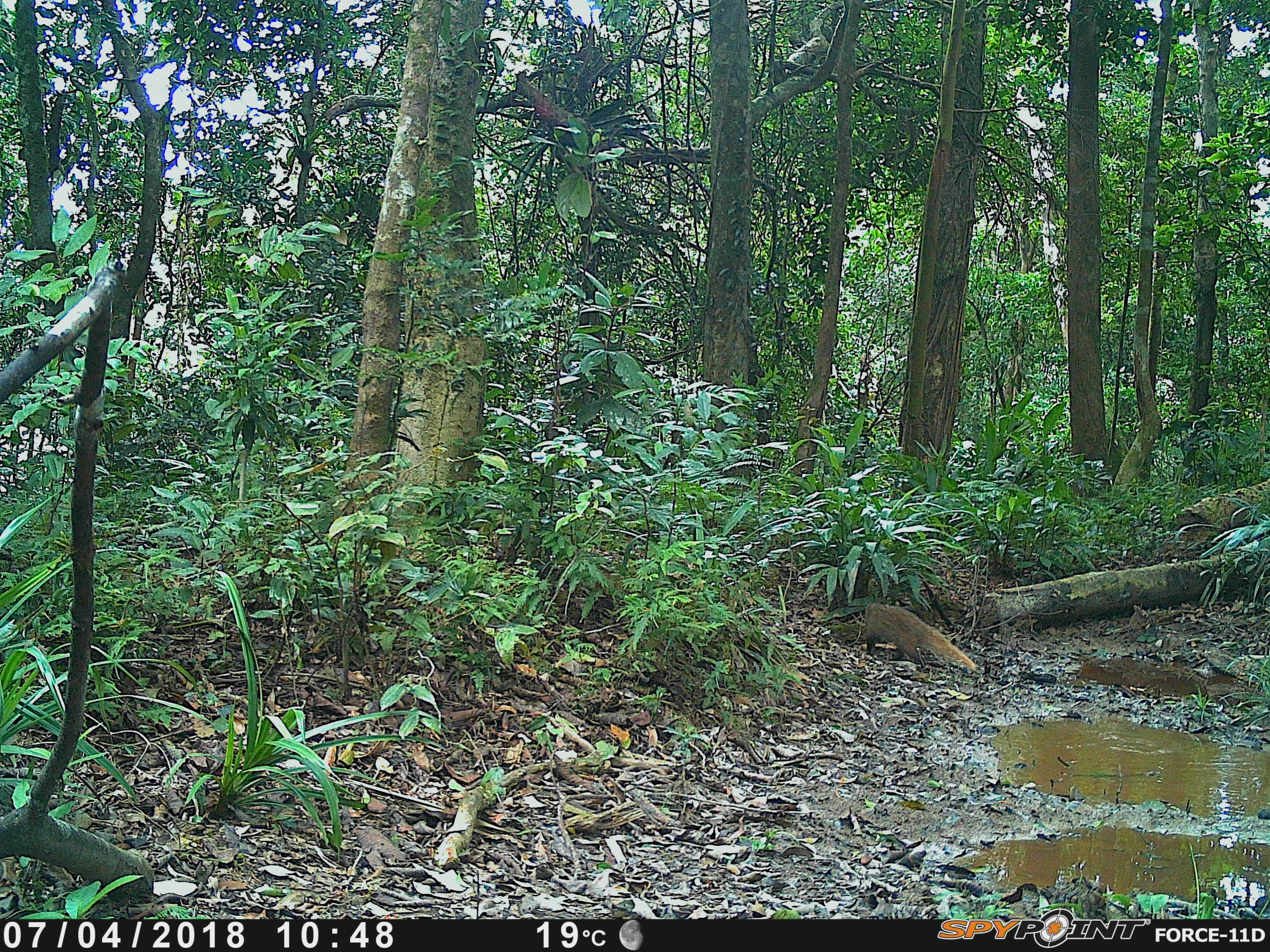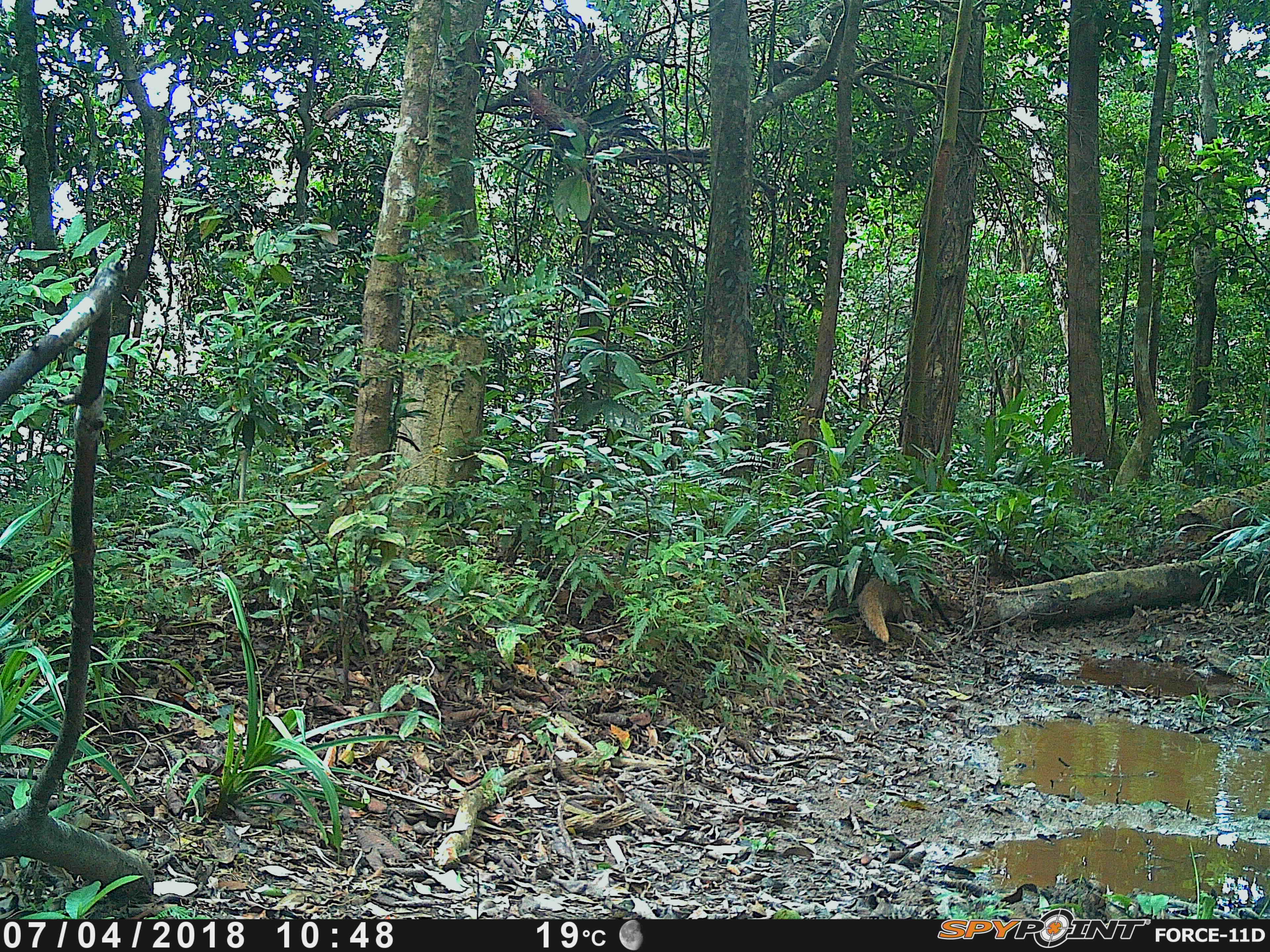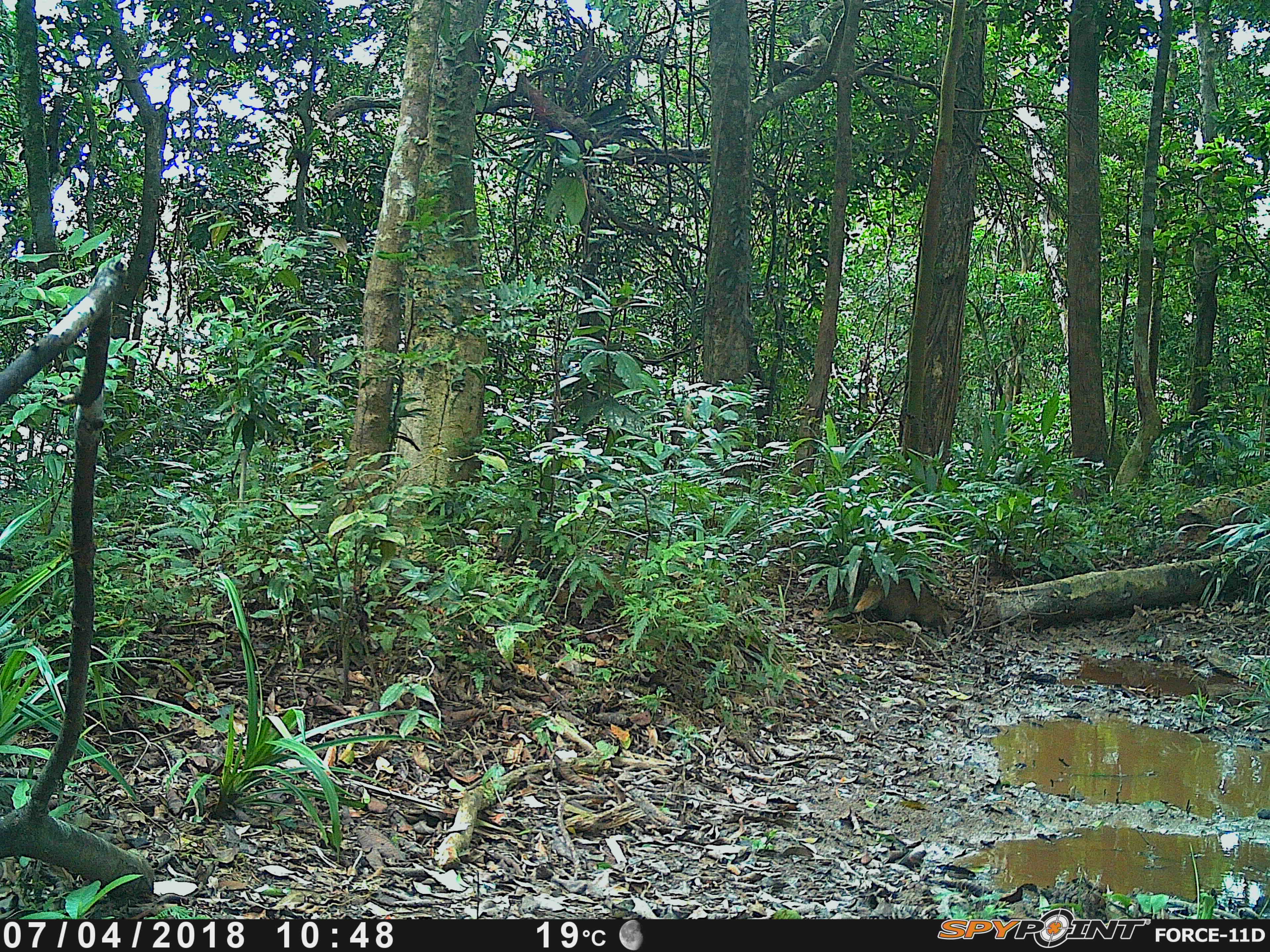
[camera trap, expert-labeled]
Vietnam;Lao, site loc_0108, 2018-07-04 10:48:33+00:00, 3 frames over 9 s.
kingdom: Animalia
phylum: Chordata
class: Mammalia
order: Carnivora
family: Herpestidae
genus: Urva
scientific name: Urva urva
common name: crab-eating mongoose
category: crab eating mongoose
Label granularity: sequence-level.